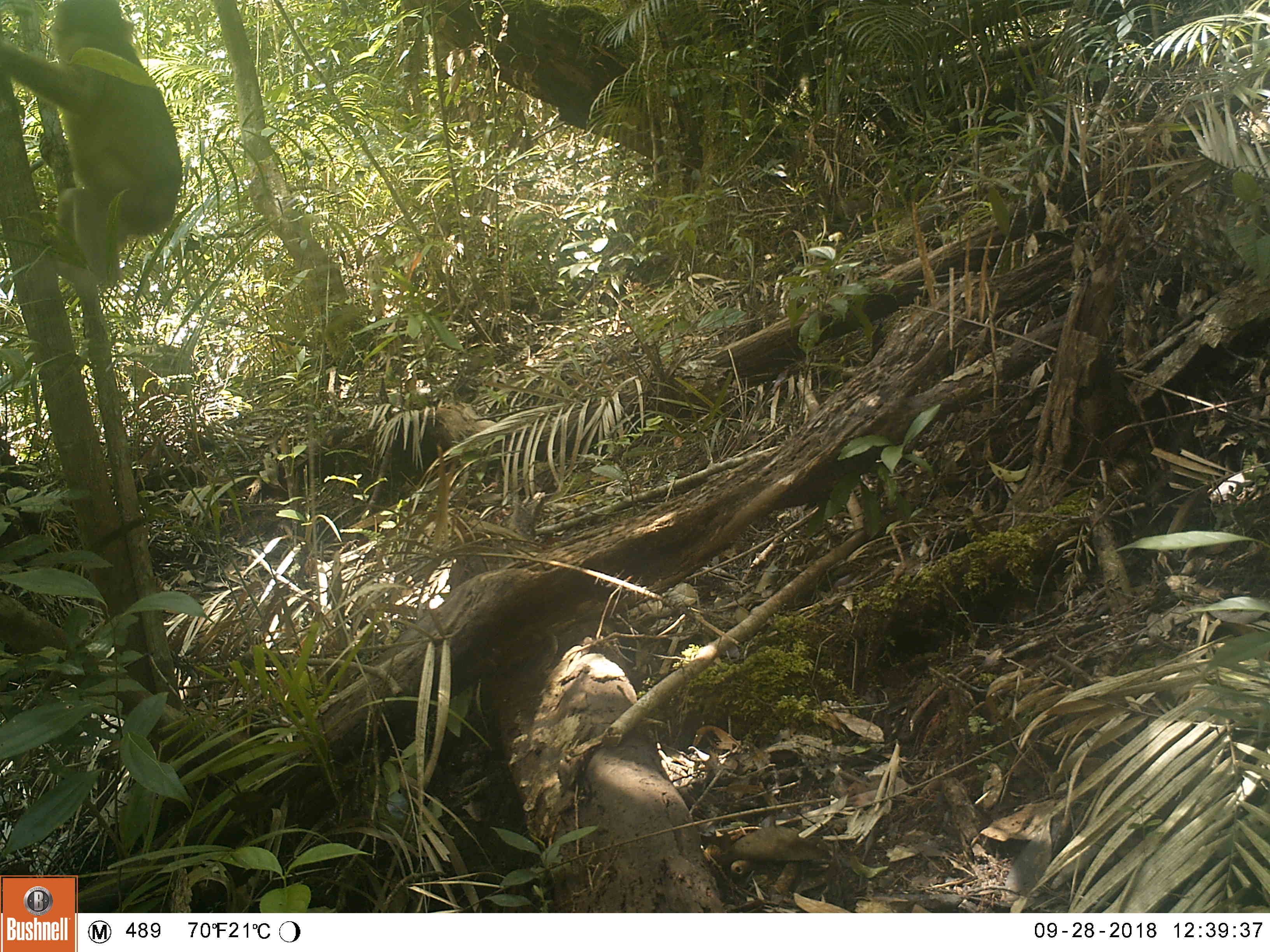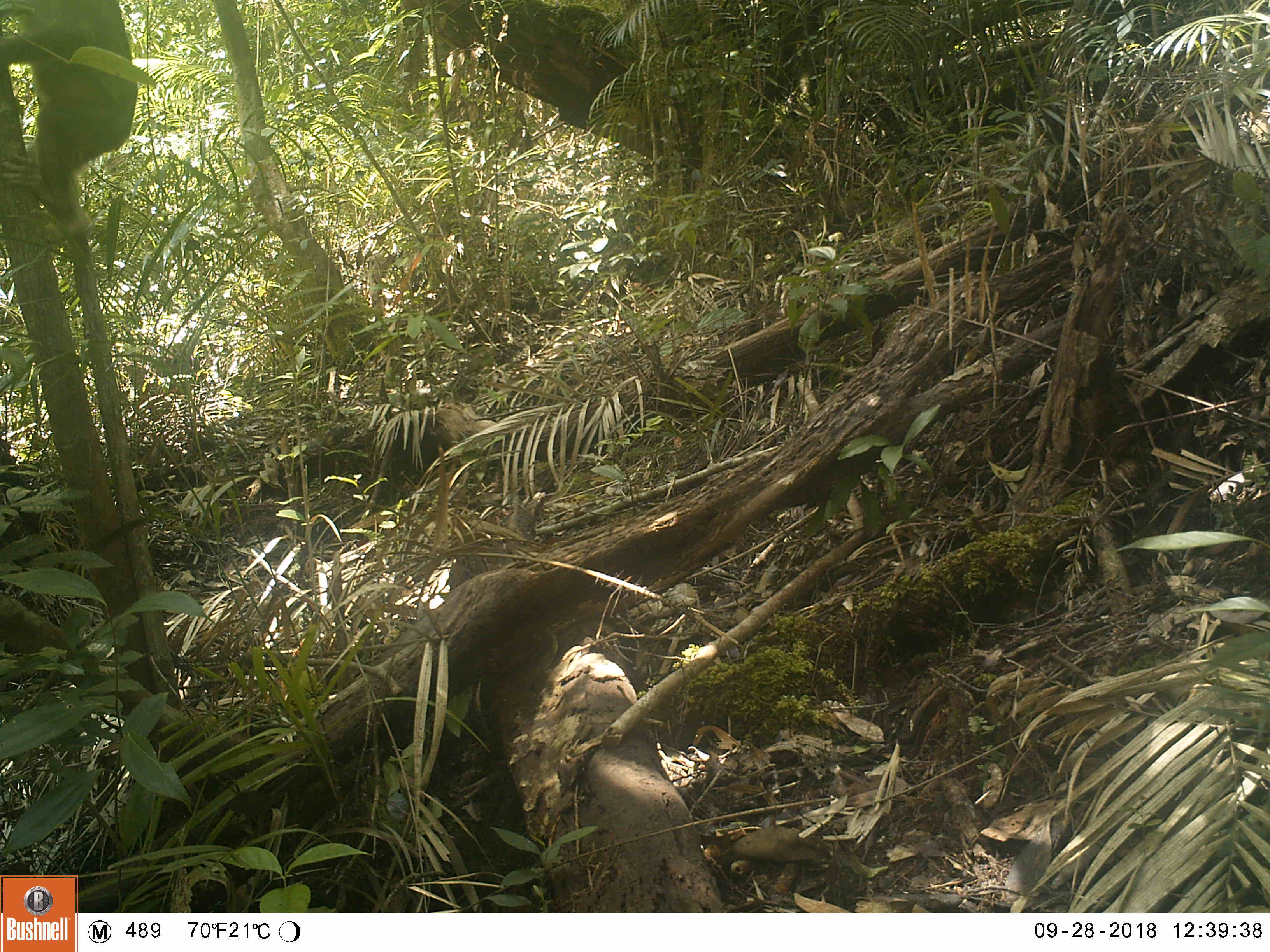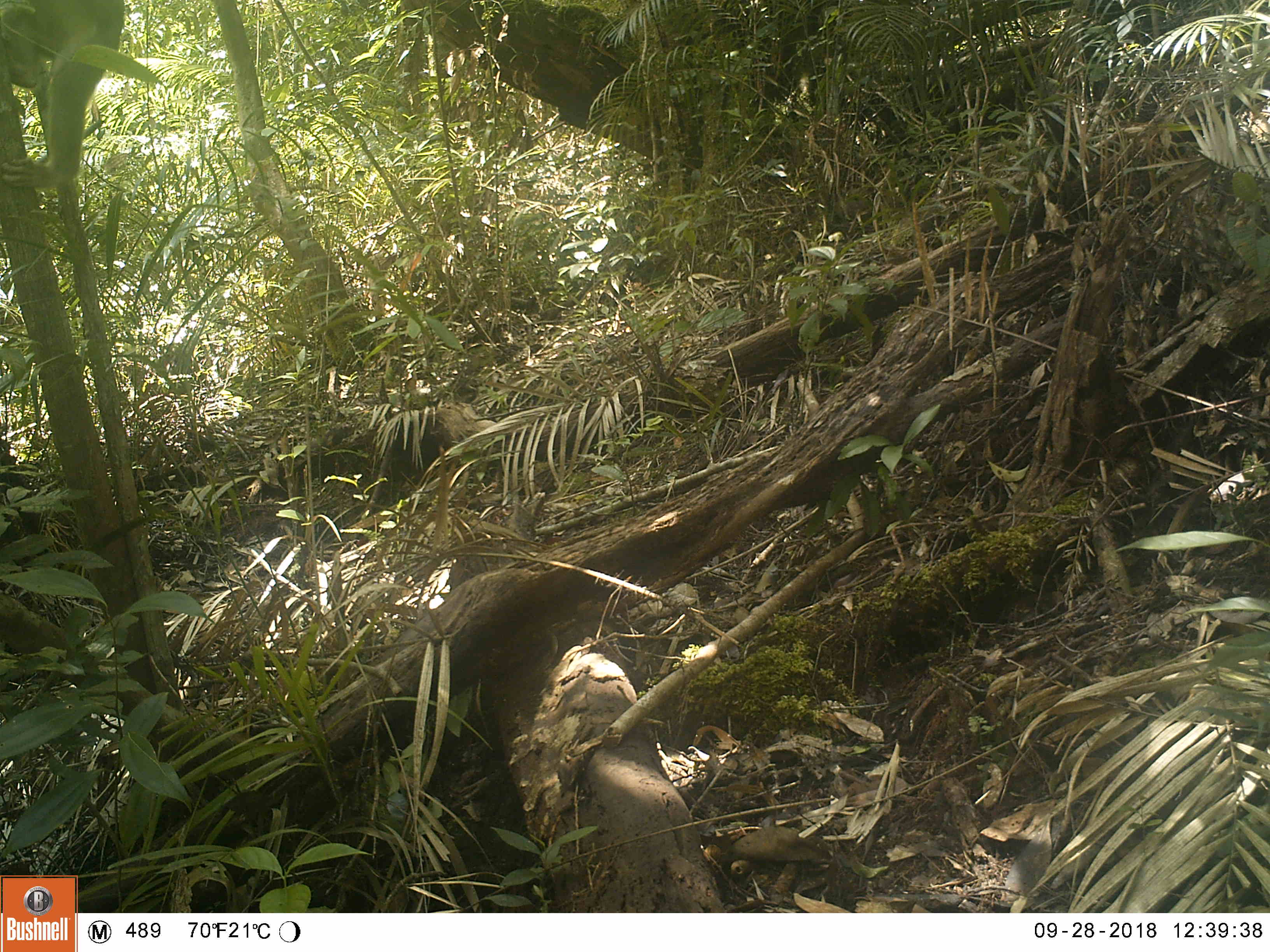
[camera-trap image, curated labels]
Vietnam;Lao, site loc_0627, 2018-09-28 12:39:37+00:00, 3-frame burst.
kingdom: Animalia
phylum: Chordata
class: Mammalia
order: Primates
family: Cercopithecidae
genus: Macaca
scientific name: Macaca arctoides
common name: stump-tailed macaque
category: stump tailed macaque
Stump tailed macaque (stump-tailed macaque) (Macaca arctoides). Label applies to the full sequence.